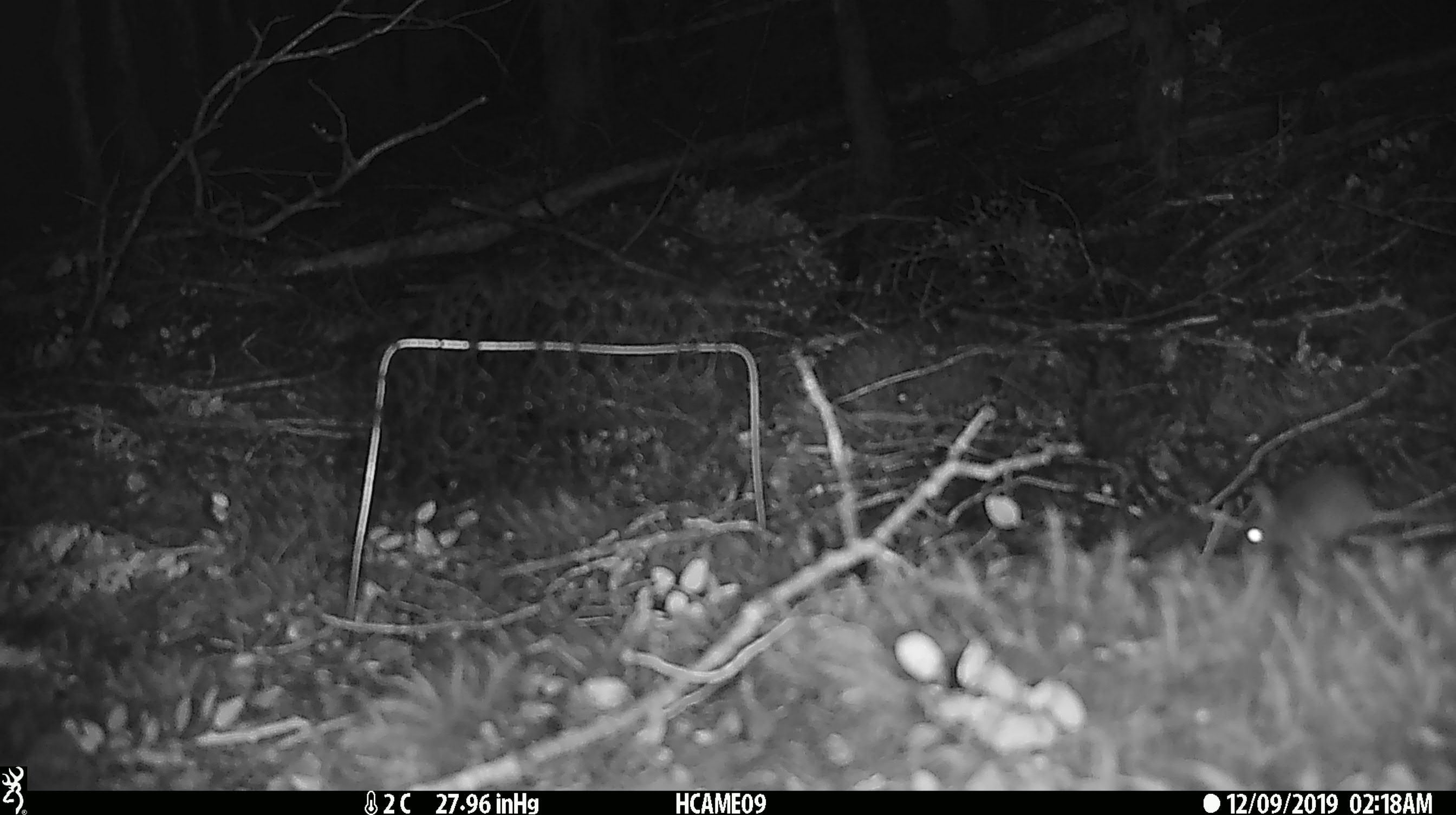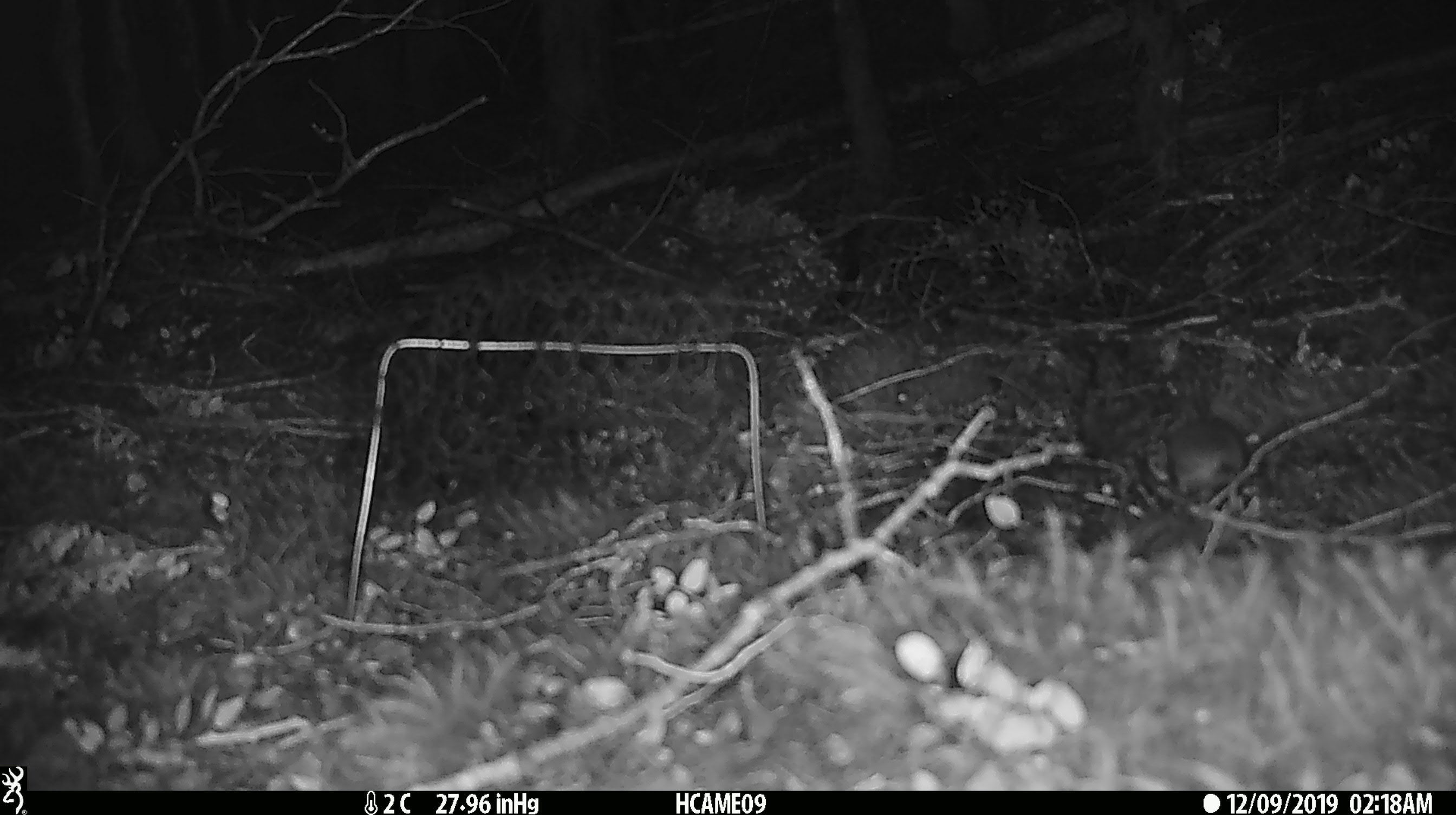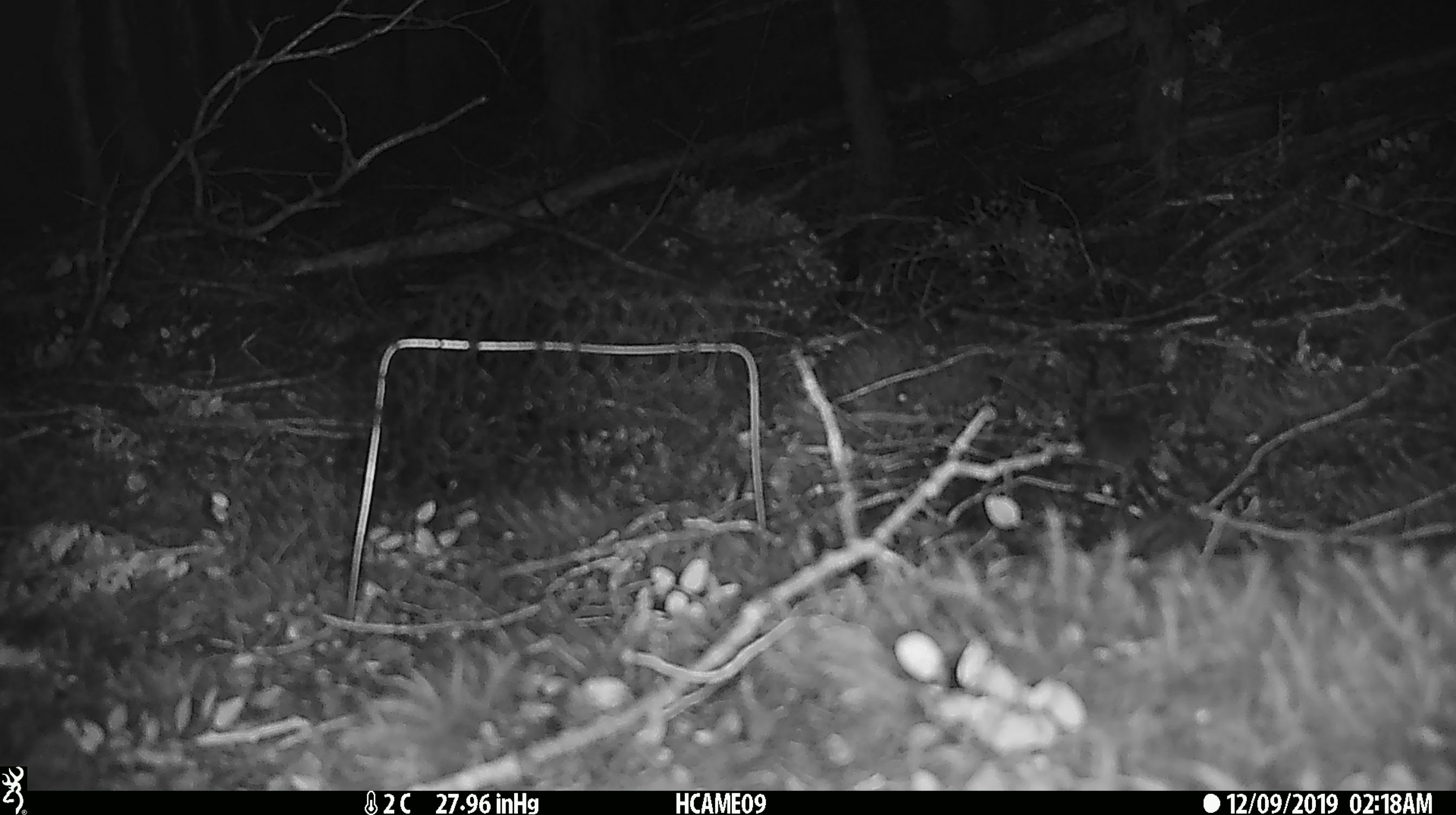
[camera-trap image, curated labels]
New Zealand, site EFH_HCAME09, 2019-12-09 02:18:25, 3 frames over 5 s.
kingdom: Animalia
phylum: Chordata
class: Mammalia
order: Rodentia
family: Muridae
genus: Mus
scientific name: Mus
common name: mouse